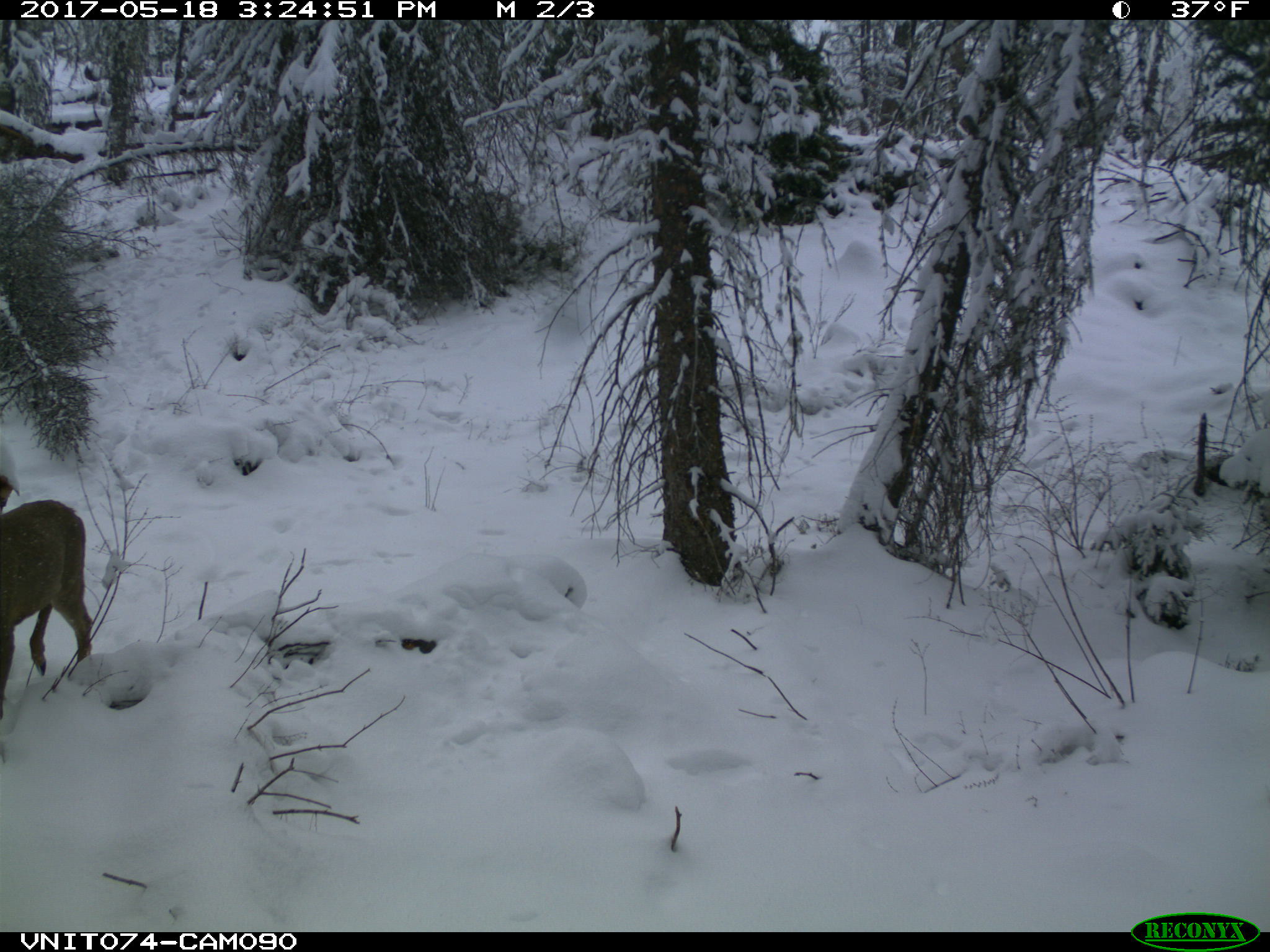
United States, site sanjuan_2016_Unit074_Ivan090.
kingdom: Animalia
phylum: Chordata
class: Mammalia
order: Artiodactyla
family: Cervidae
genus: Odocoileus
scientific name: Odocoileus hemionus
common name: mule deer